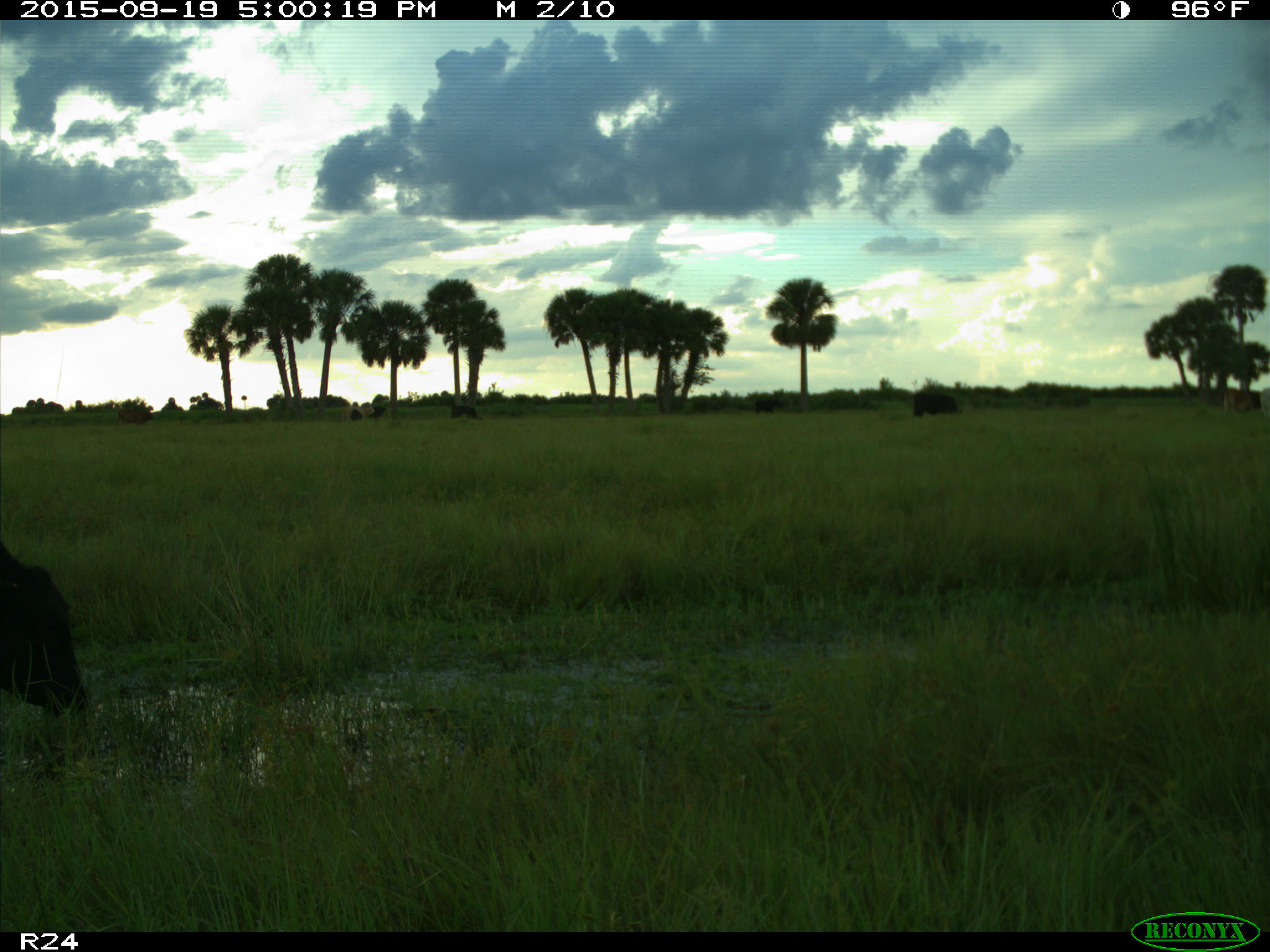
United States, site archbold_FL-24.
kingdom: Animalia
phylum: Chordata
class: Mammalia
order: Artiodactyla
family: Bovidae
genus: Bos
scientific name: Bos taurus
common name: domestic cow